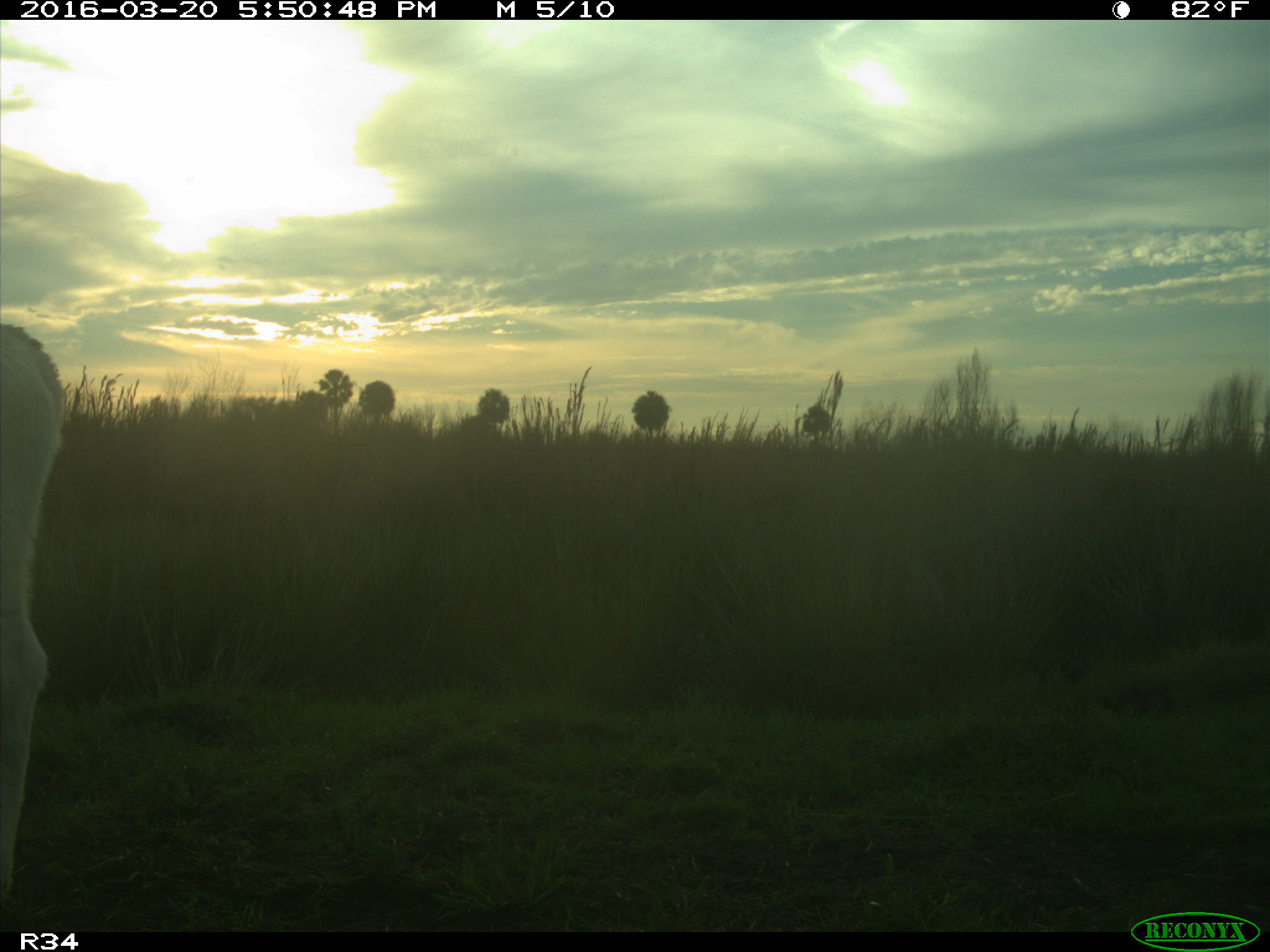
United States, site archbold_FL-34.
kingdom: Animalia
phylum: Chordata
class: Mammalia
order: Artiodactyla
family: Bovidae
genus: Bos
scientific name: Bos taurus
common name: domestic cow